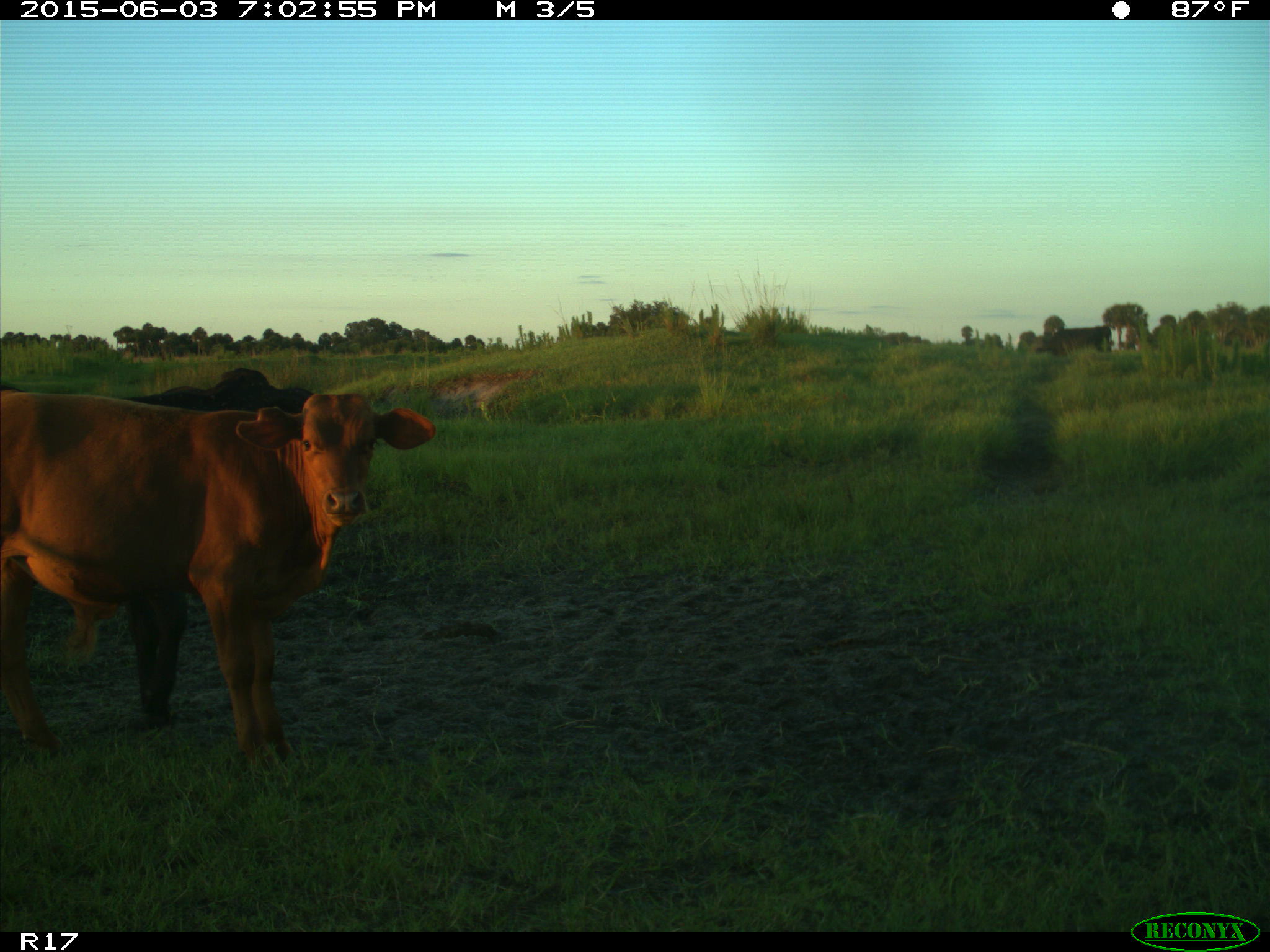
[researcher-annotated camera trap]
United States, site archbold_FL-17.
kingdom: Animalia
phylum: Chordata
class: Mammalia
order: Artiodactyla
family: Bovidae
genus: Bos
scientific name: Bos taurus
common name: domestic cow